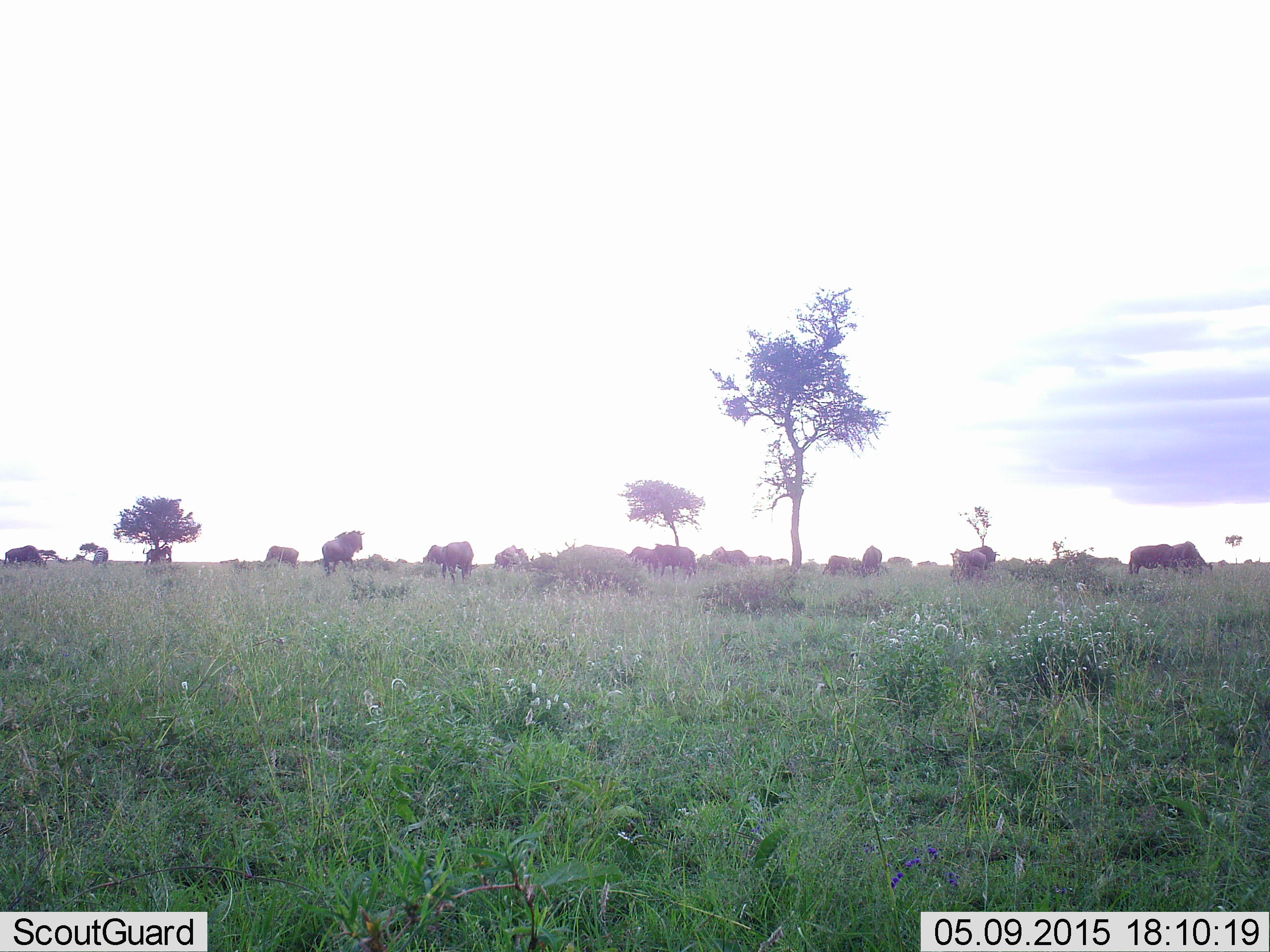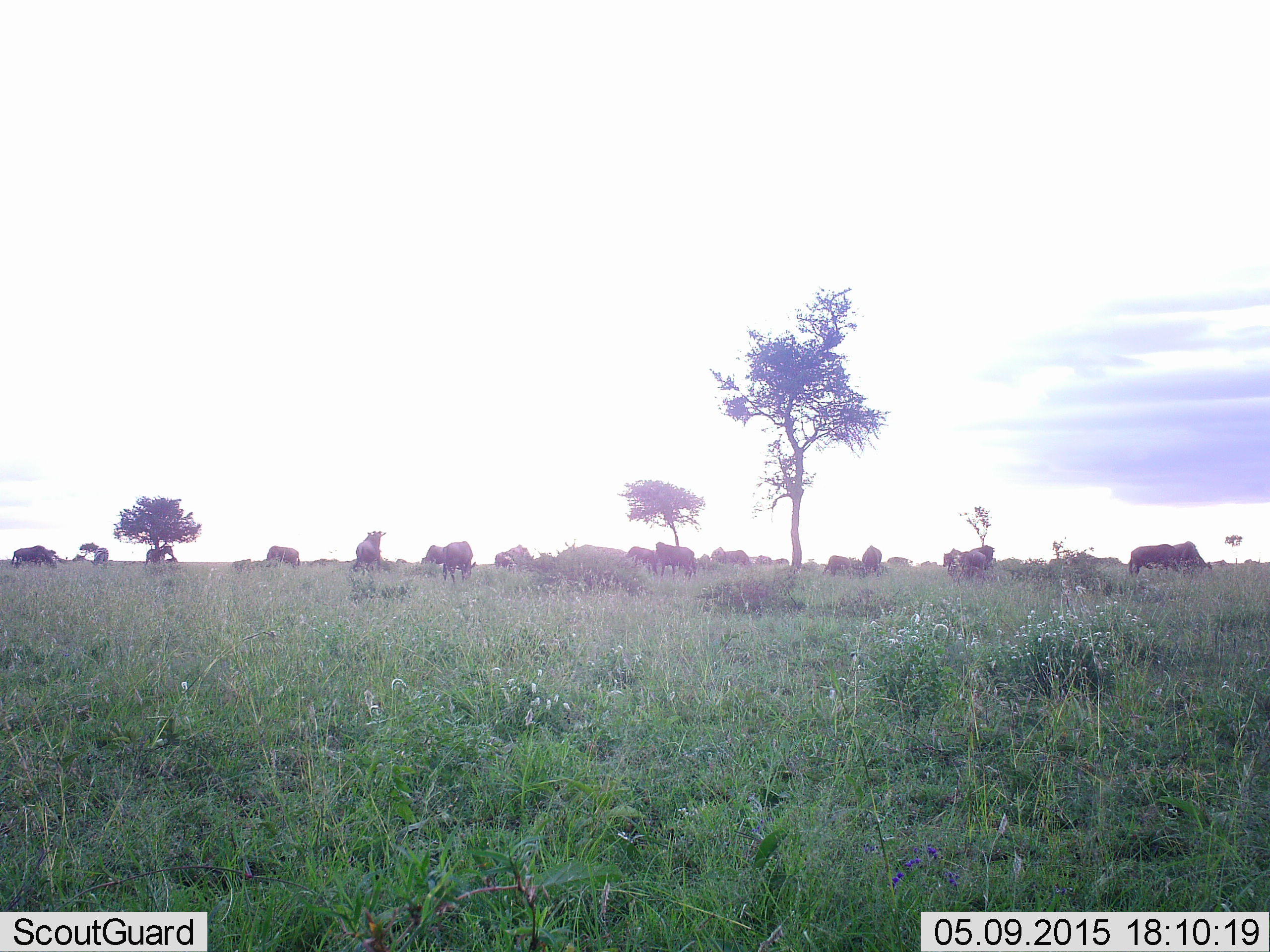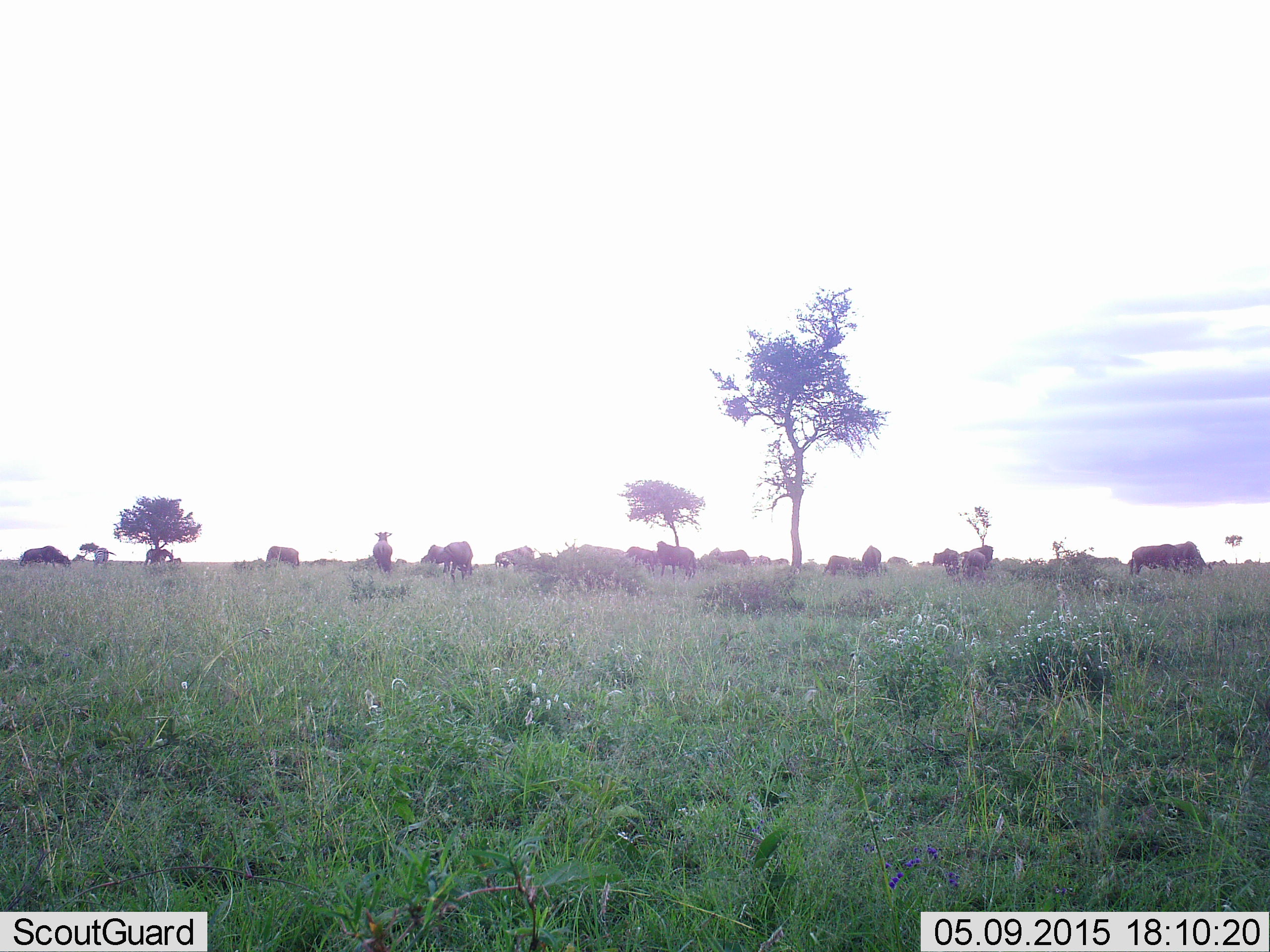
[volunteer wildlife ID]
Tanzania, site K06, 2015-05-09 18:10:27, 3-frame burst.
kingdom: Animalia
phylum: Chordata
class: Mammalia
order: Artiodactyla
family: Bovidae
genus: Connochaetes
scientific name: Connochaetes taurinus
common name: blue wildebeest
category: wildebeest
Wildebeest (blue wildebeest) (Connochaetes taurinus), count 11-50. Behavior (volunteer vote fractions): standing 50%, resting 10%, moving 70%, interacting 0%. Young present (vote fraction): 0%. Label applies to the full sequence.